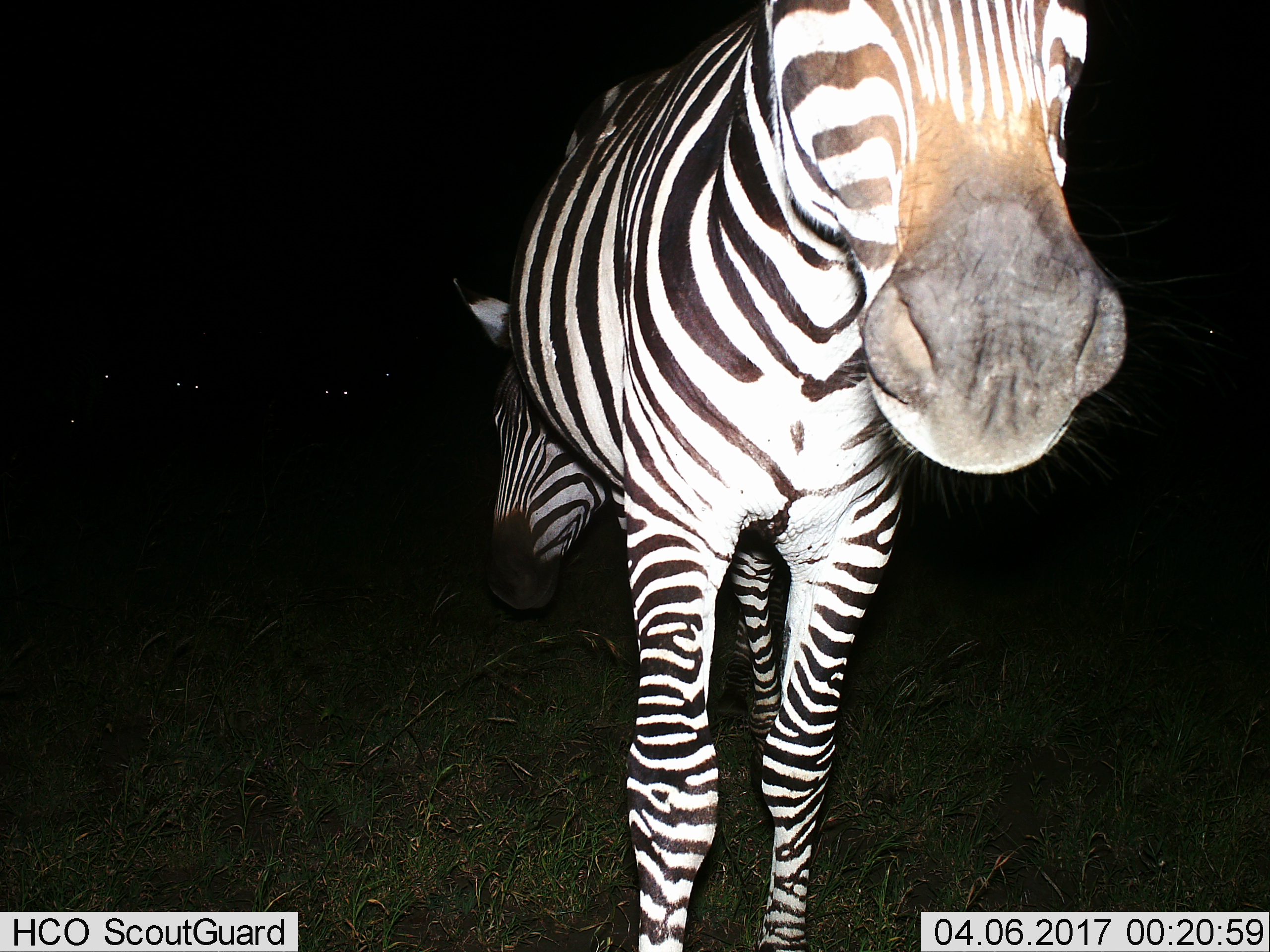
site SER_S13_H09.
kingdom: Animalia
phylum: Chordata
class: Mammalia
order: Perissodactyla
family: Equidae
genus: Equus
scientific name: Equus quagga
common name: plains zebra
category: zebraplains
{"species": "zebraplains (plains zebra) (Equus quagga)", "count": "2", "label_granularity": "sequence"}